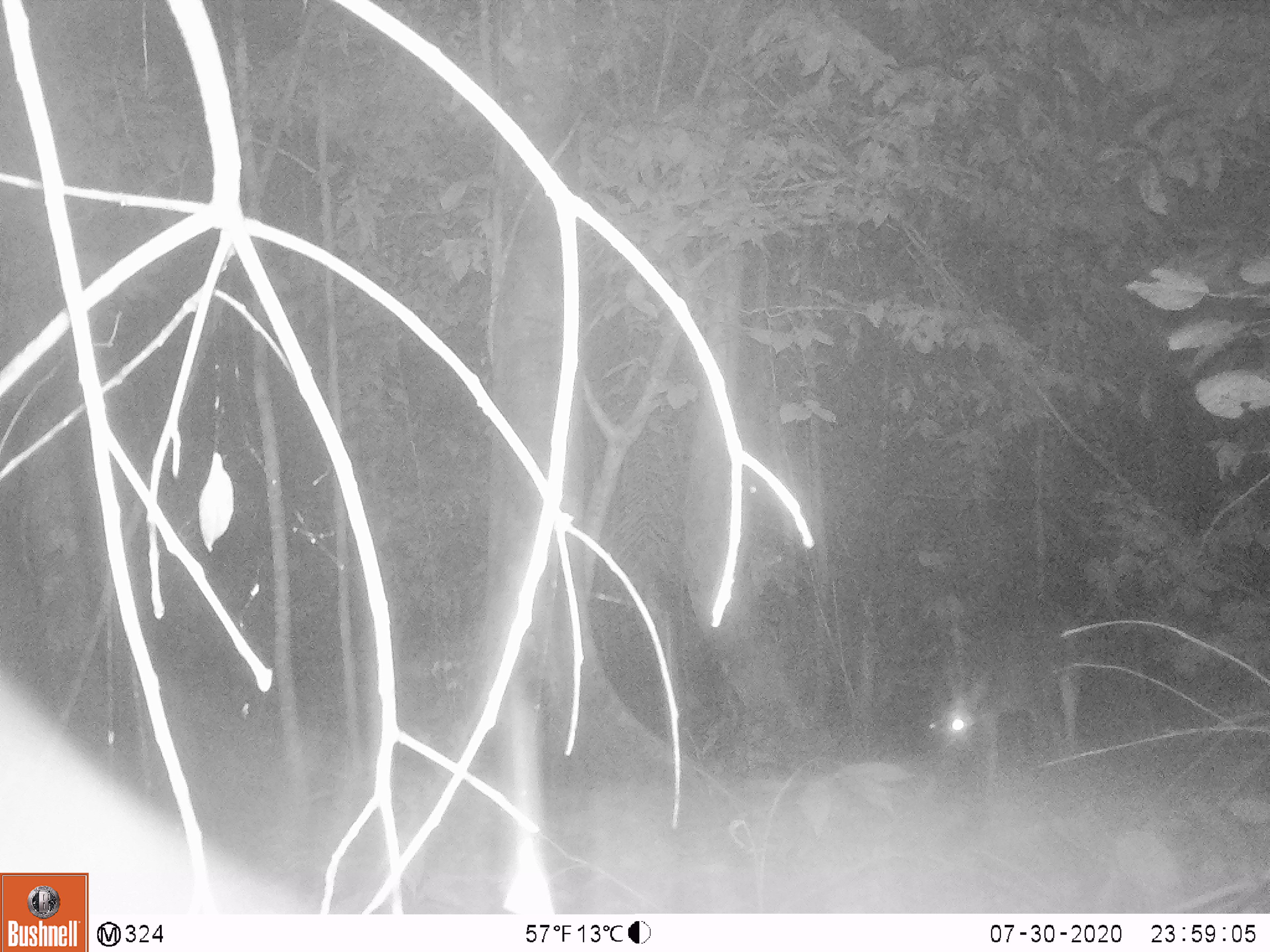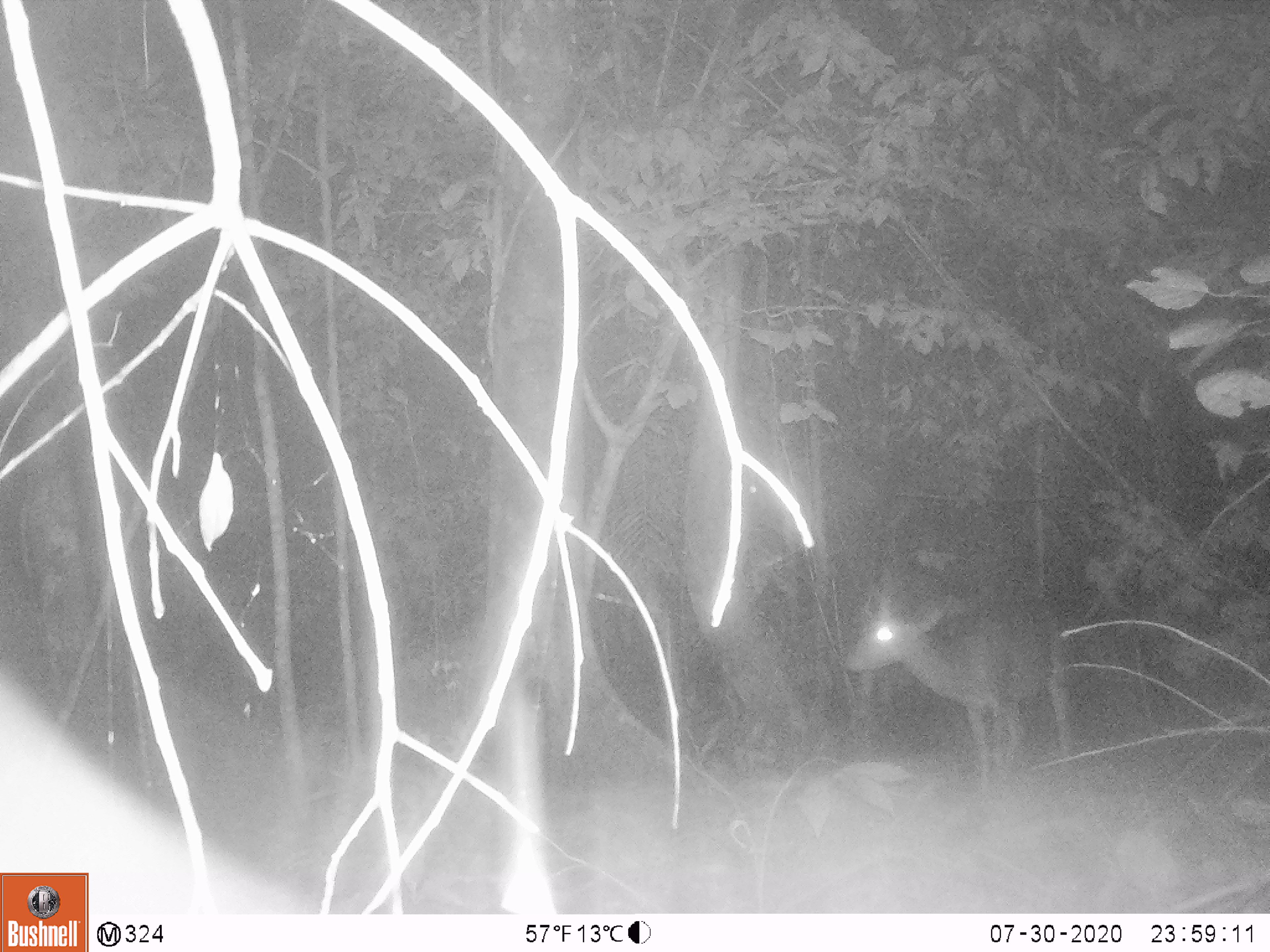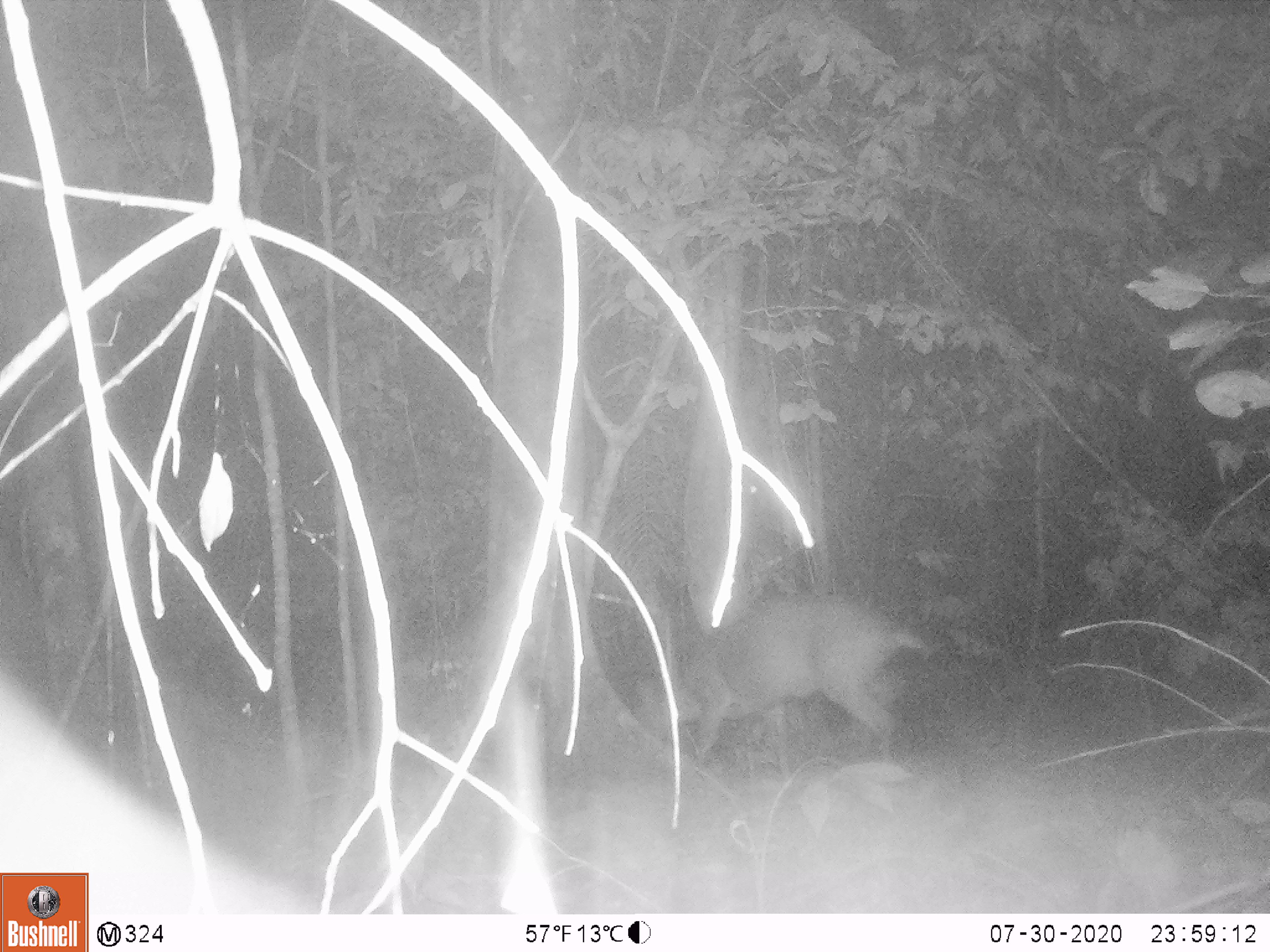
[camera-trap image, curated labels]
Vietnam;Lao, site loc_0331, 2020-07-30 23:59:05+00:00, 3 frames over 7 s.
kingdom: Animalia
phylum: Chordata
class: Mammalia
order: Artiodactyla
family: Cervidae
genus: Muntiacus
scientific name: Muntiacus vuquangensis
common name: large-antlered muntjac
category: large antlered muntjac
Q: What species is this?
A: Large antlered muntjac (large-antlered muntjac) (Muntiacus vuquangensis).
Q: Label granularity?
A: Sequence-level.